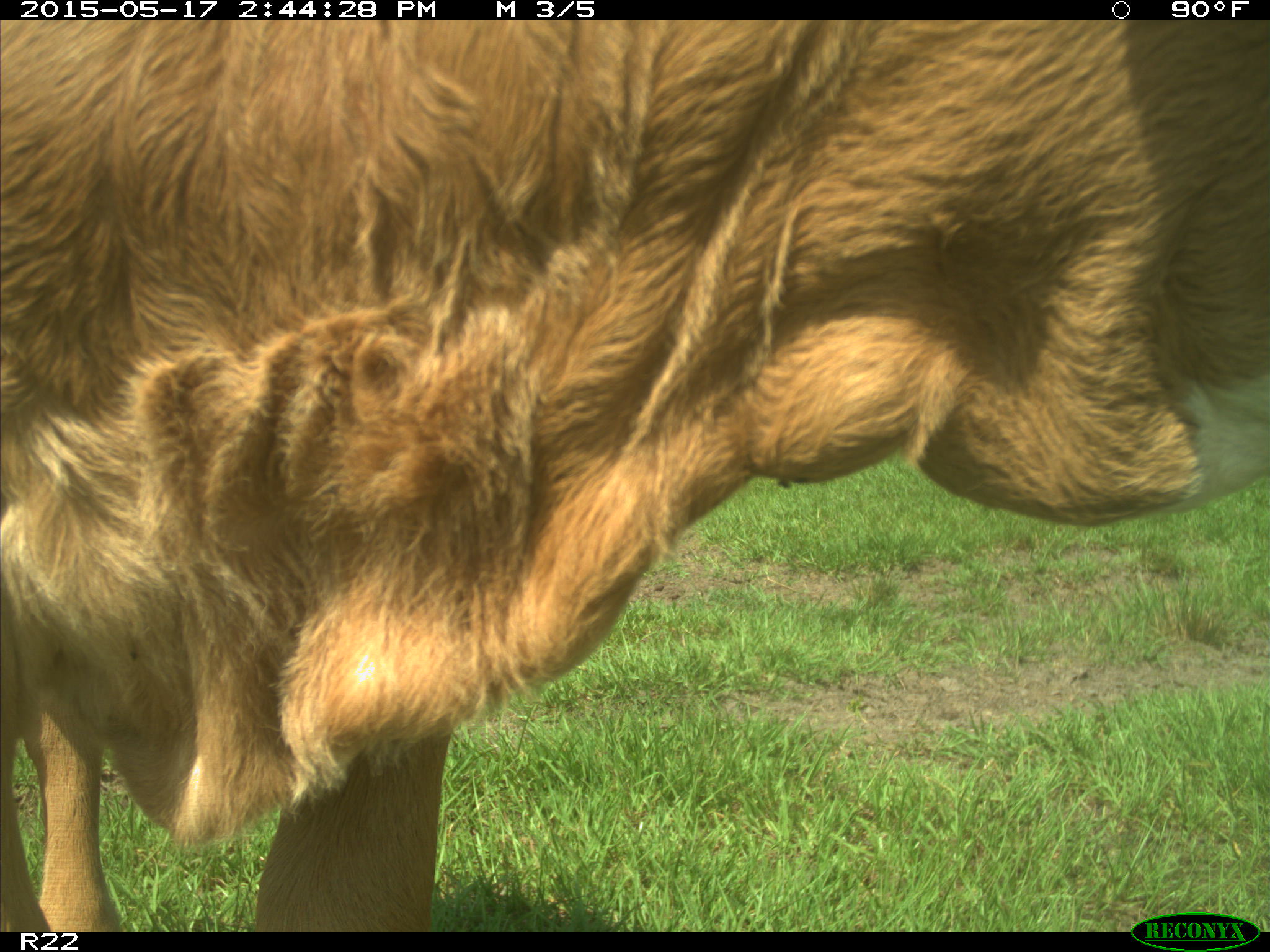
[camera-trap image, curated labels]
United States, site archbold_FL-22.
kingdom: Animalia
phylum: Chordata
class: Mammalia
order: Artiodactyla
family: Bovidae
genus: Bos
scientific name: Bos taurus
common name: domestic cow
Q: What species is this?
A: Bos taurus (domestic cow).